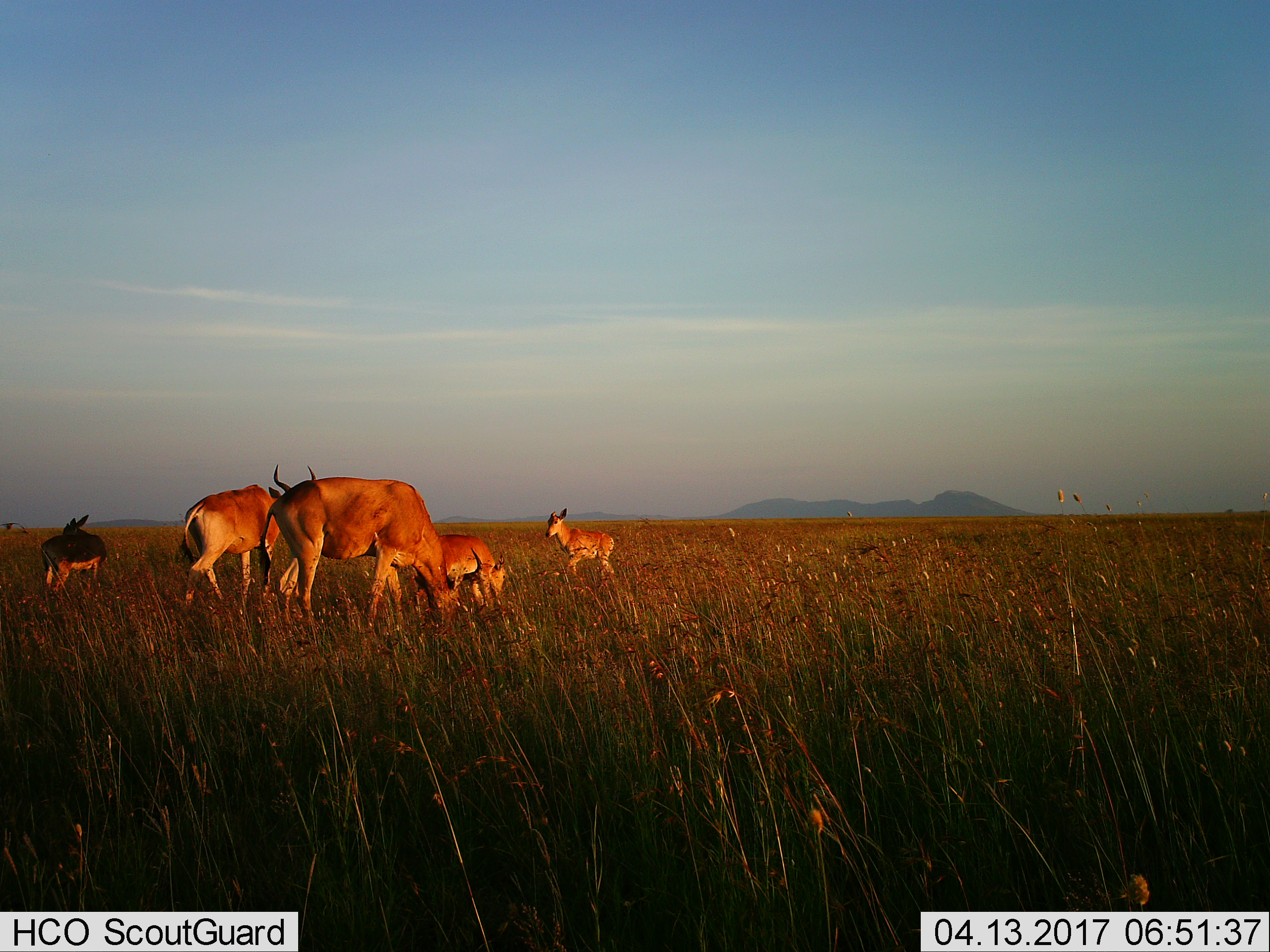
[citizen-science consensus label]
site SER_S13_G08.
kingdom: Animalia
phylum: Chordata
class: Mammalia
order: Artiodactyla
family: Bovidae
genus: Alcelaphus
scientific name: Alcelaphus buselaphus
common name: hartebeest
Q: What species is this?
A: Hartebeest (Alcelaphus buselaphus).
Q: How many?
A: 5.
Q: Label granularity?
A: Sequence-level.